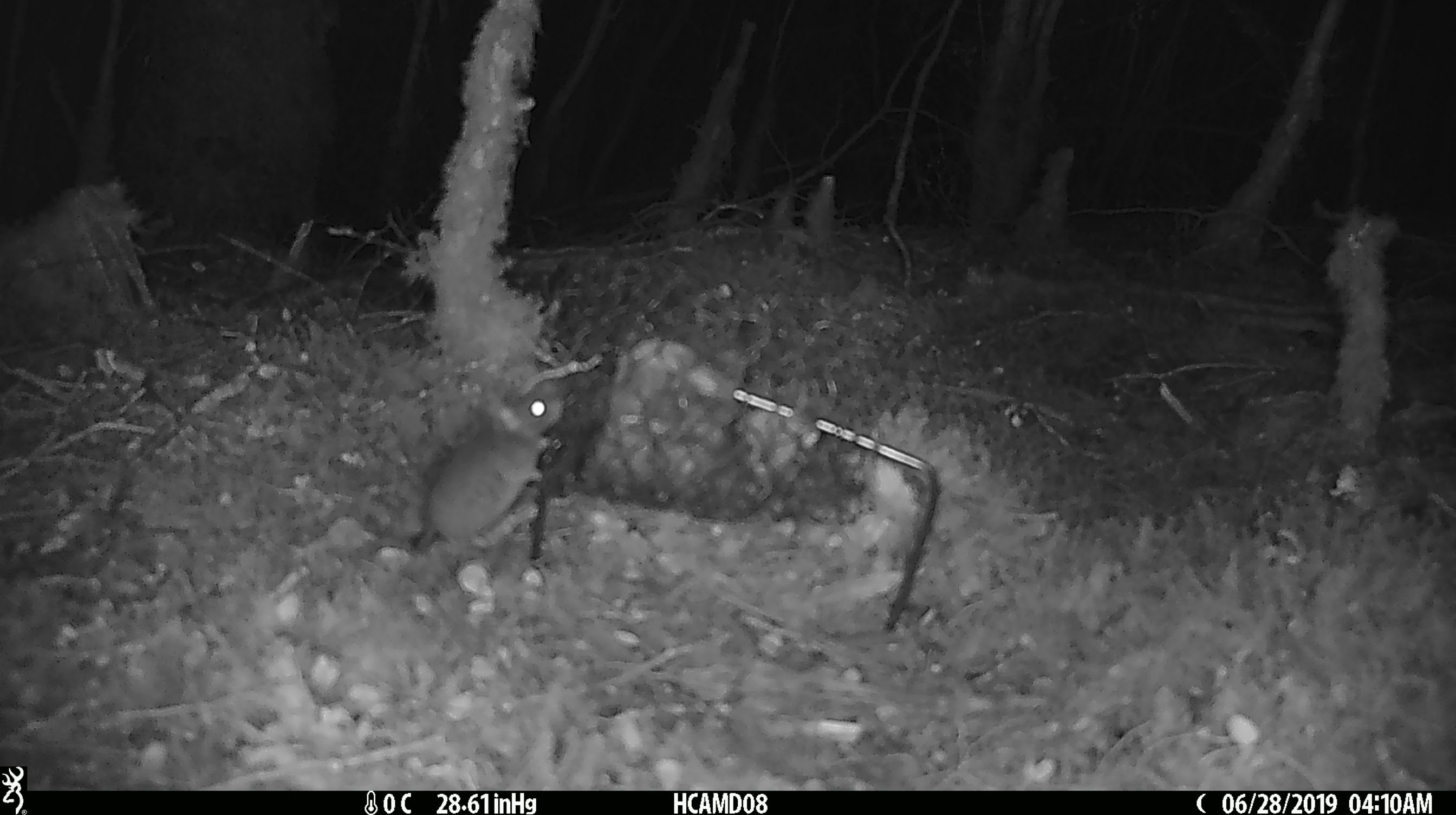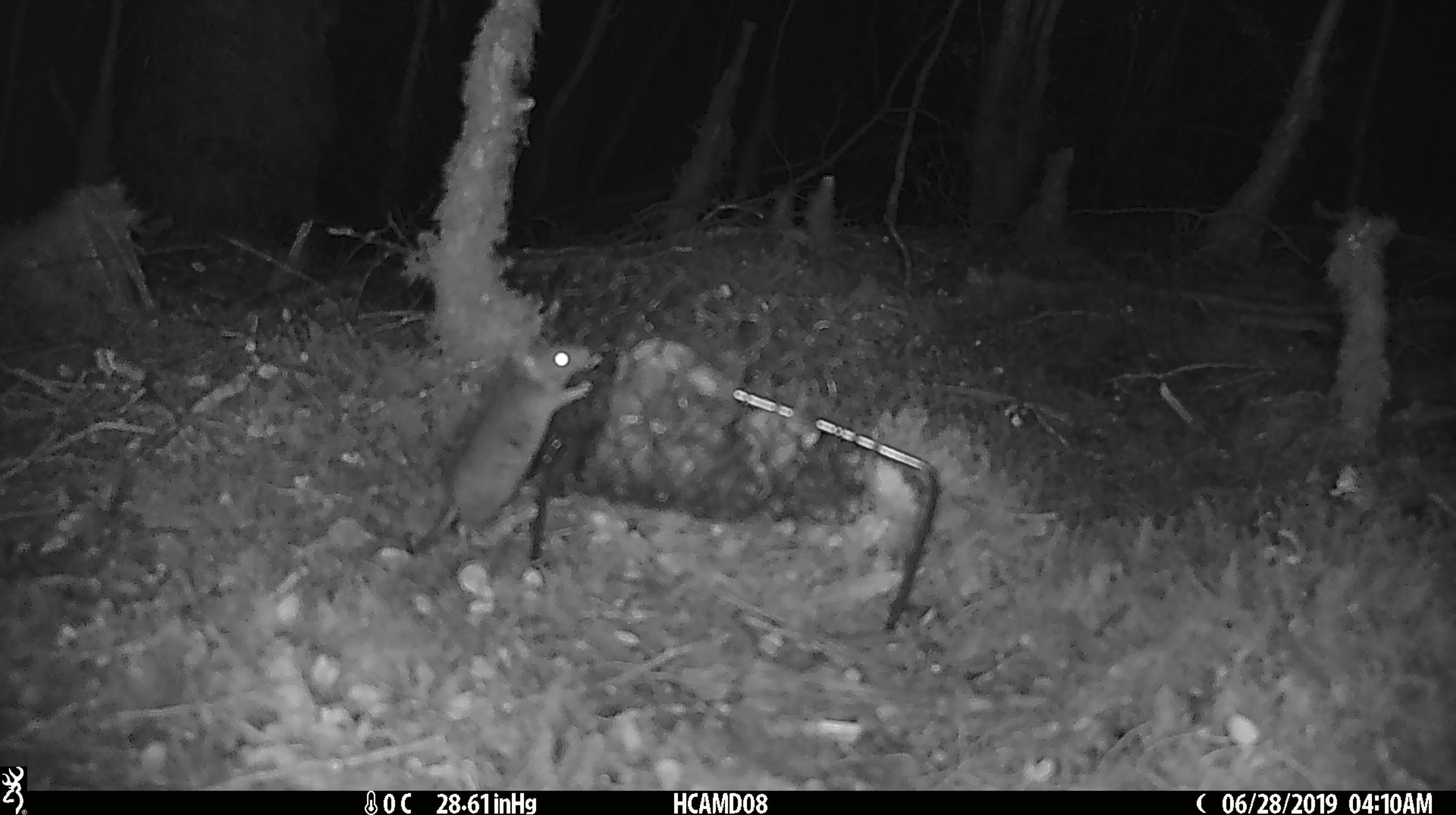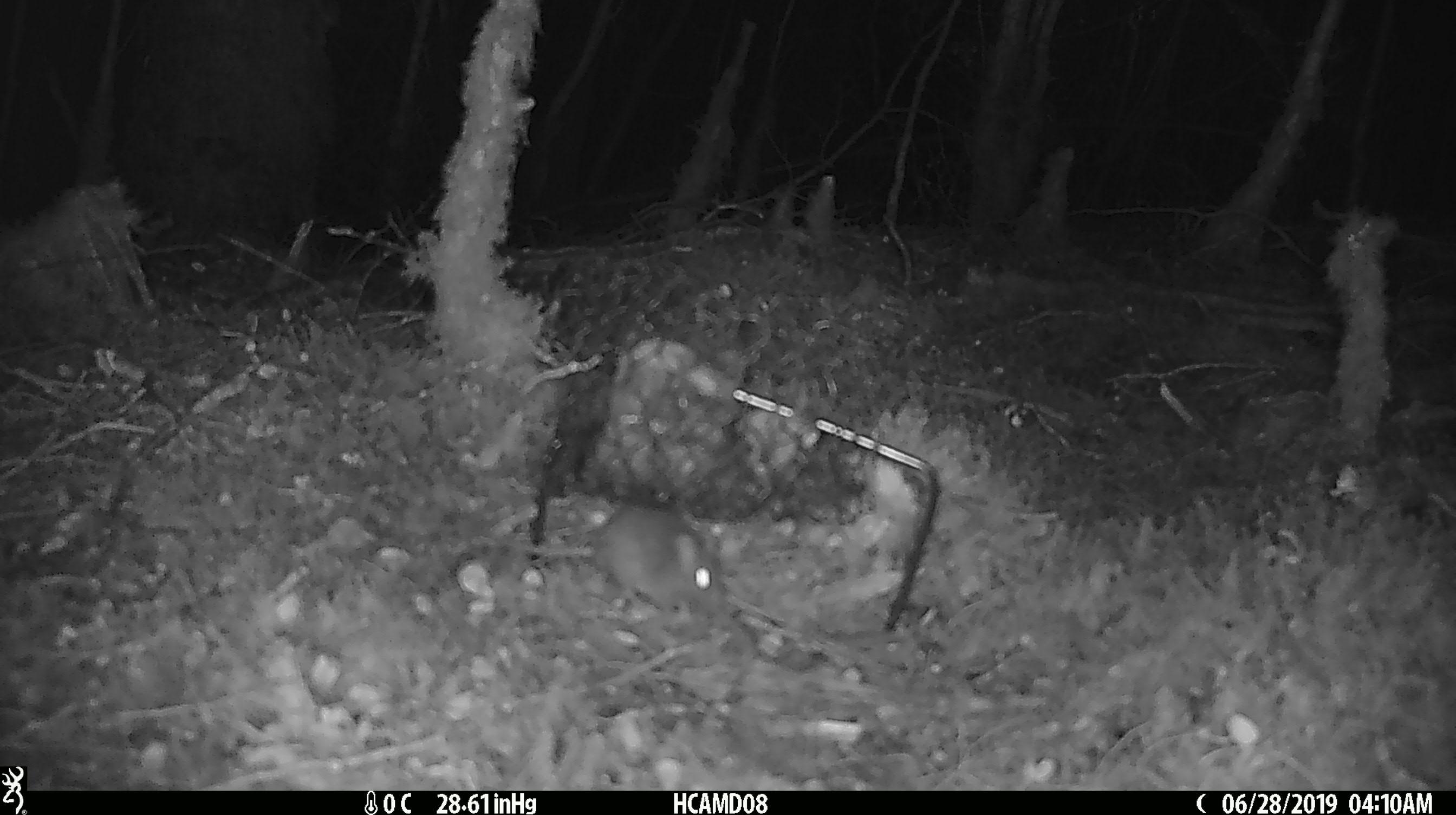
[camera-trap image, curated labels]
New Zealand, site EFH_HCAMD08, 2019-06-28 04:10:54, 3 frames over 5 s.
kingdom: Animalia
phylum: Chordata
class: Mammalia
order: Rodentia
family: Muridae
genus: Mus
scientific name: Mus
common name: mouse